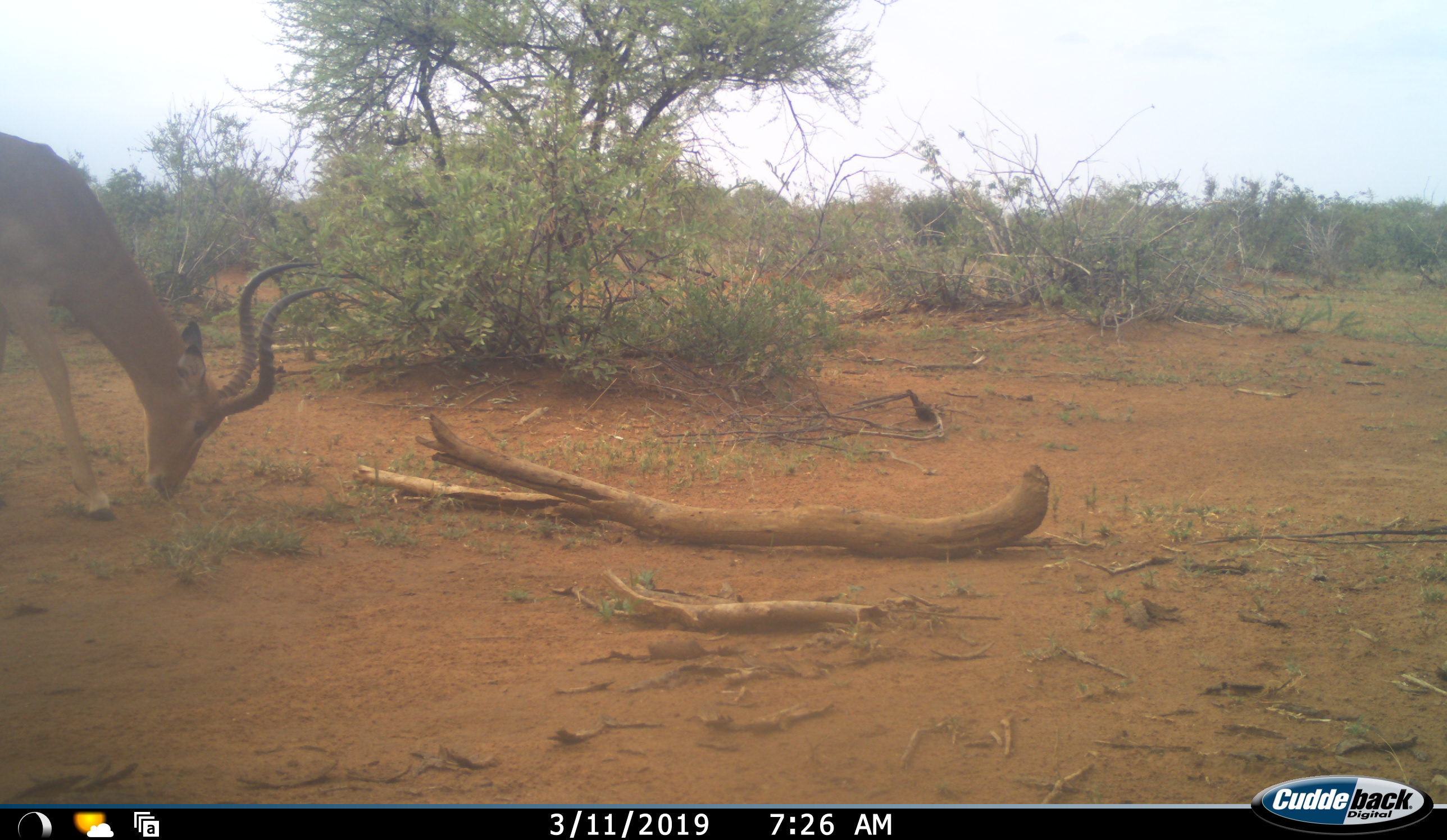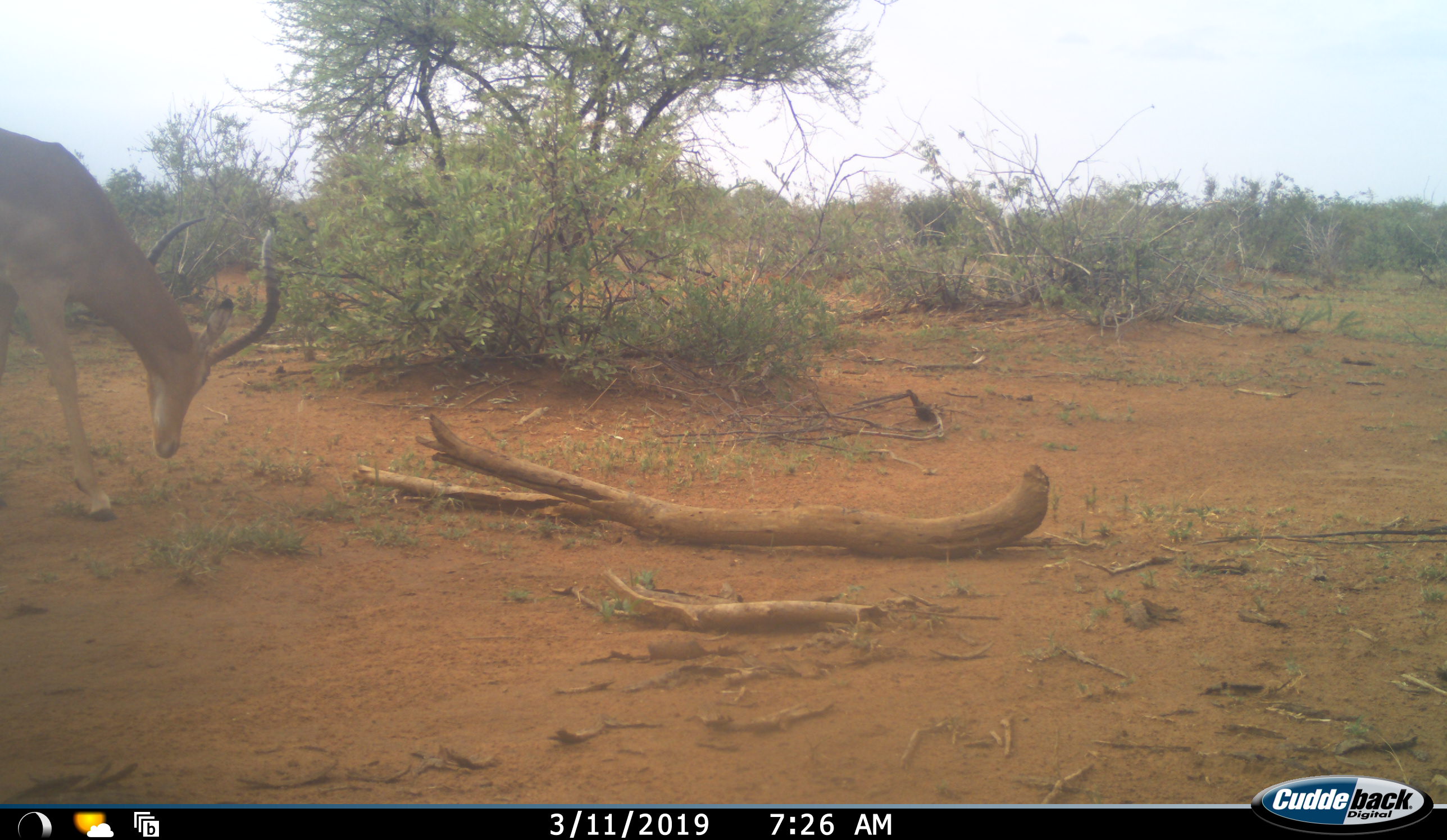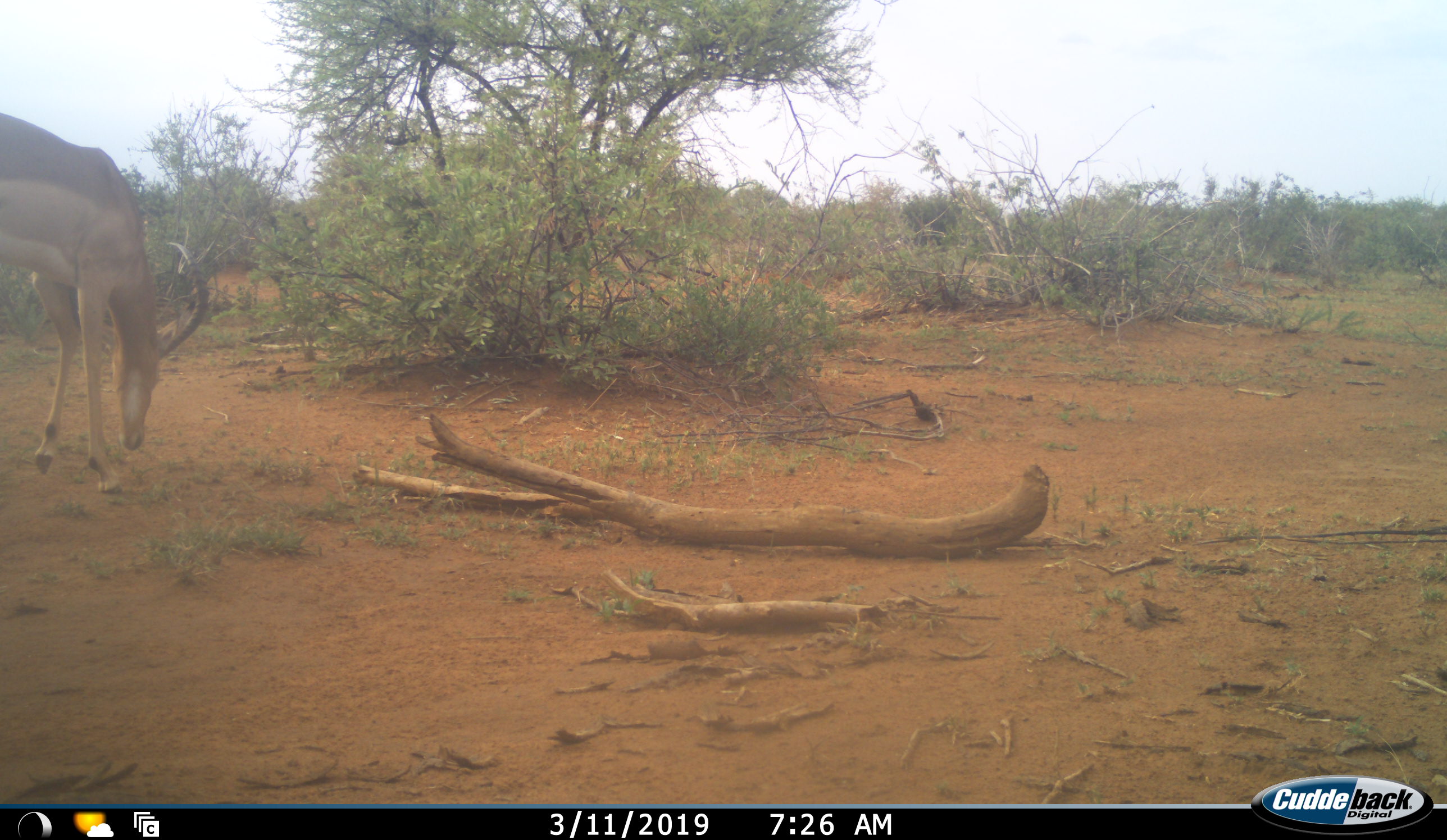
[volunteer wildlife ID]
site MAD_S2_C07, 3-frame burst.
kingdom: Animalia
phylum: Chordata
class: Mammalia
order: Artiodactyla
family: Bovidae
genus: Aepyceros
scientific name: Aepyceros melampus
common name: impala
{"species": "impala (Aepyceros melampus)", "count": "1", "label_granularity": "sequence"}